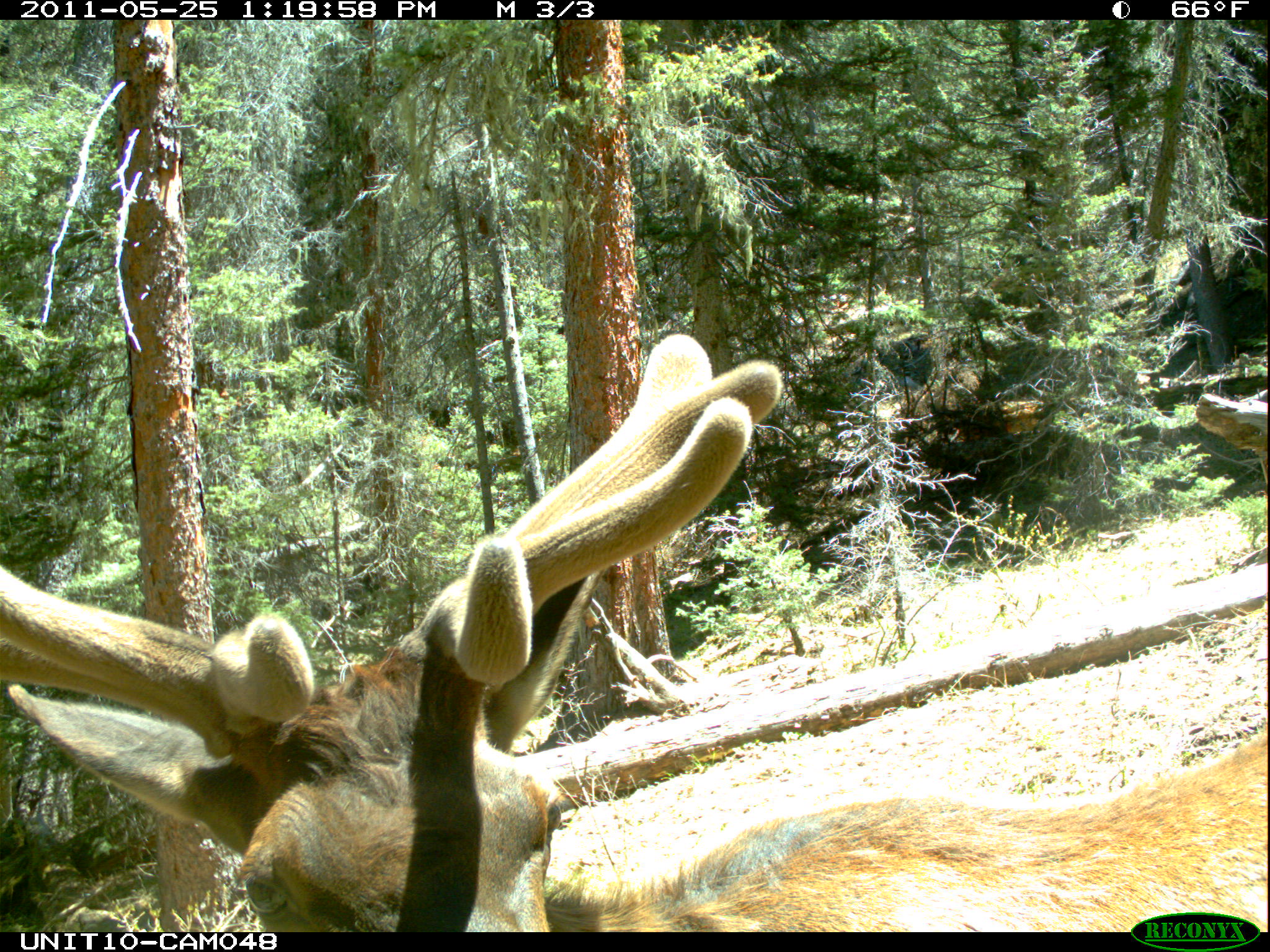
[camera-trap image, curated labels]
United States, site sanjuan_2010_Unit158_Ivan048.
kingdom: Animalia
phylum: Chordata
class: Mammalia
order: Artiodactyla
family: Cervidae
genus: Cervus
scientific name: Cervus elaphus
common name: red deer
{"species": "Cervus elaphus (red deer)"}